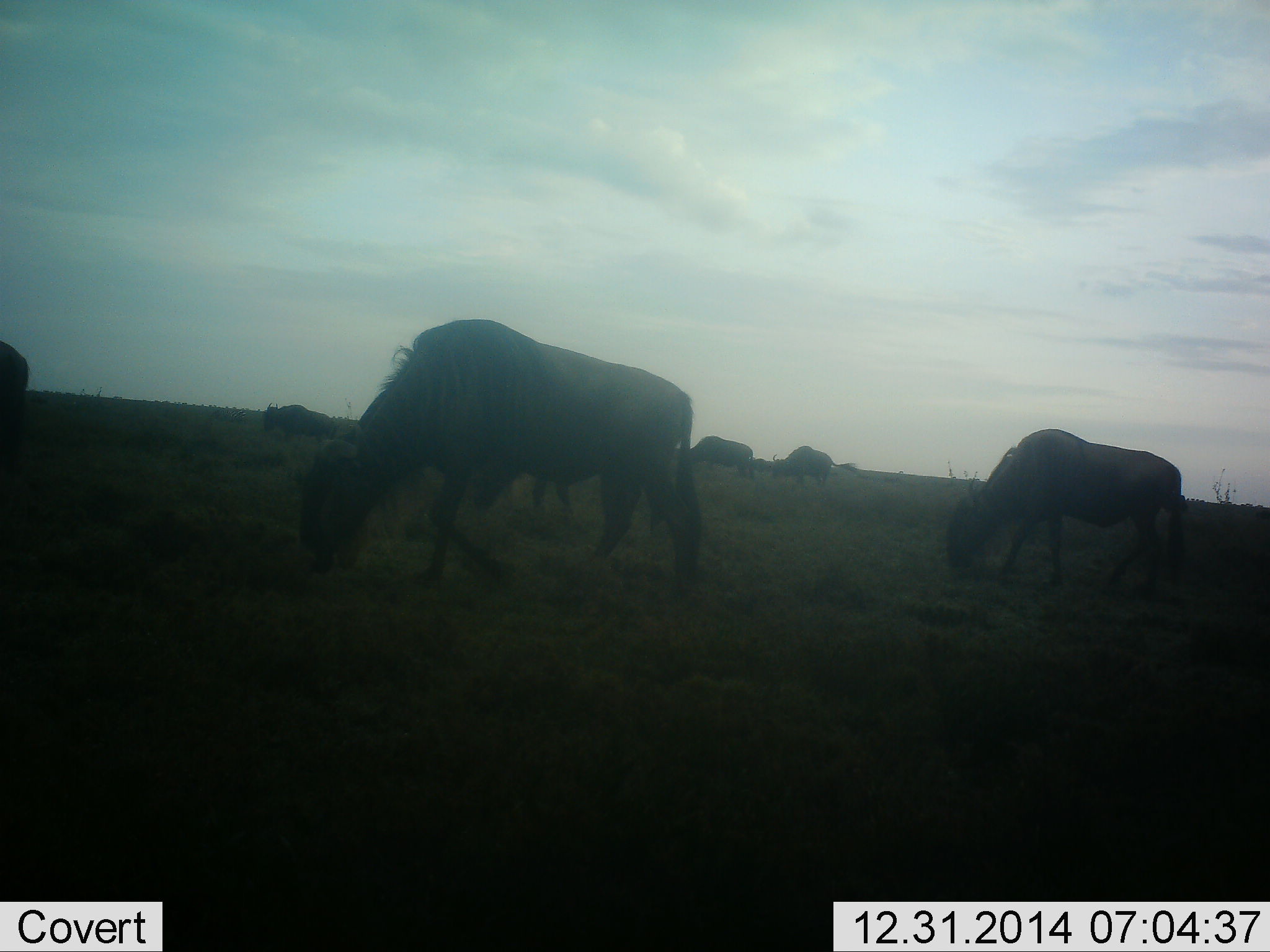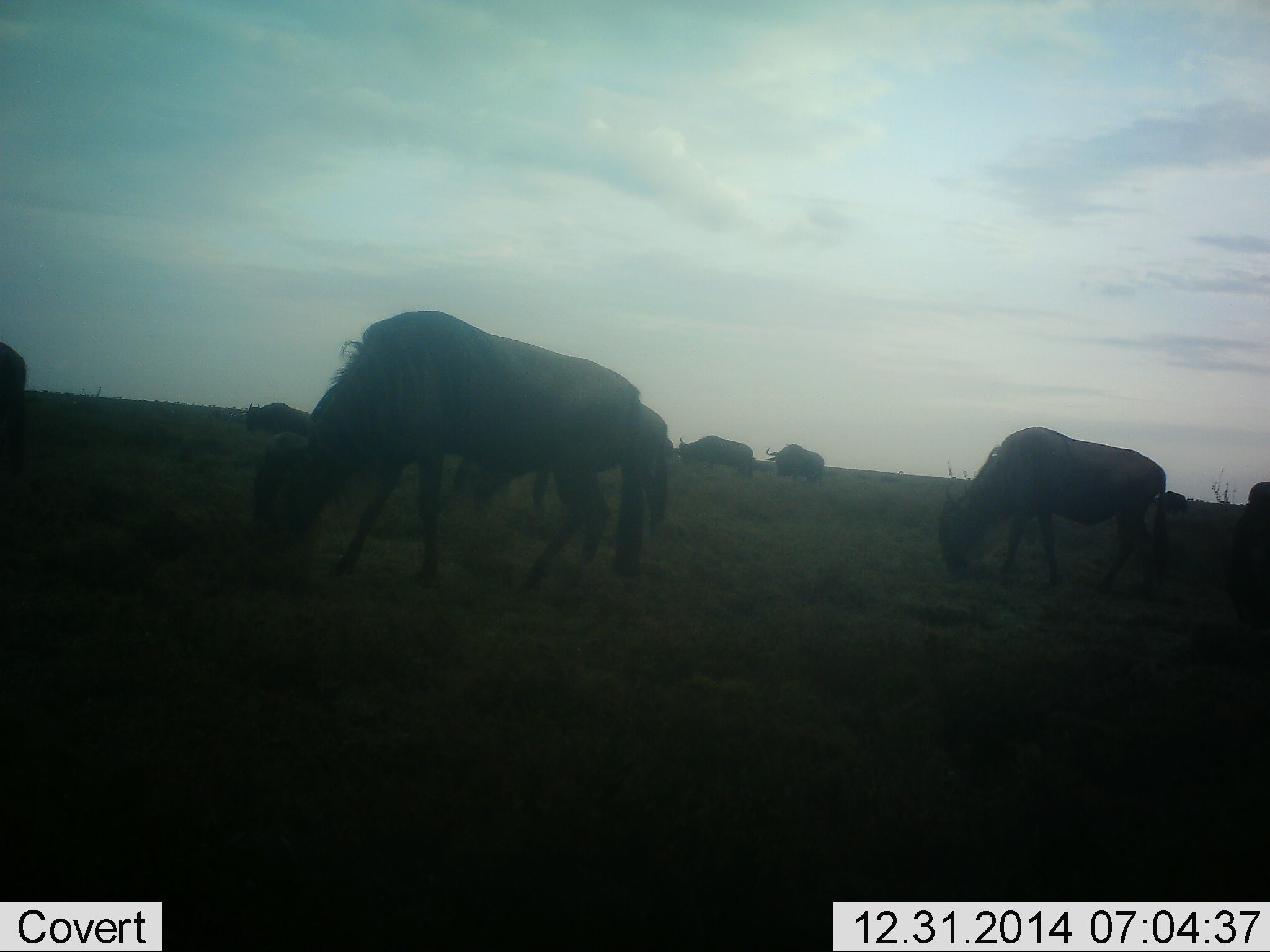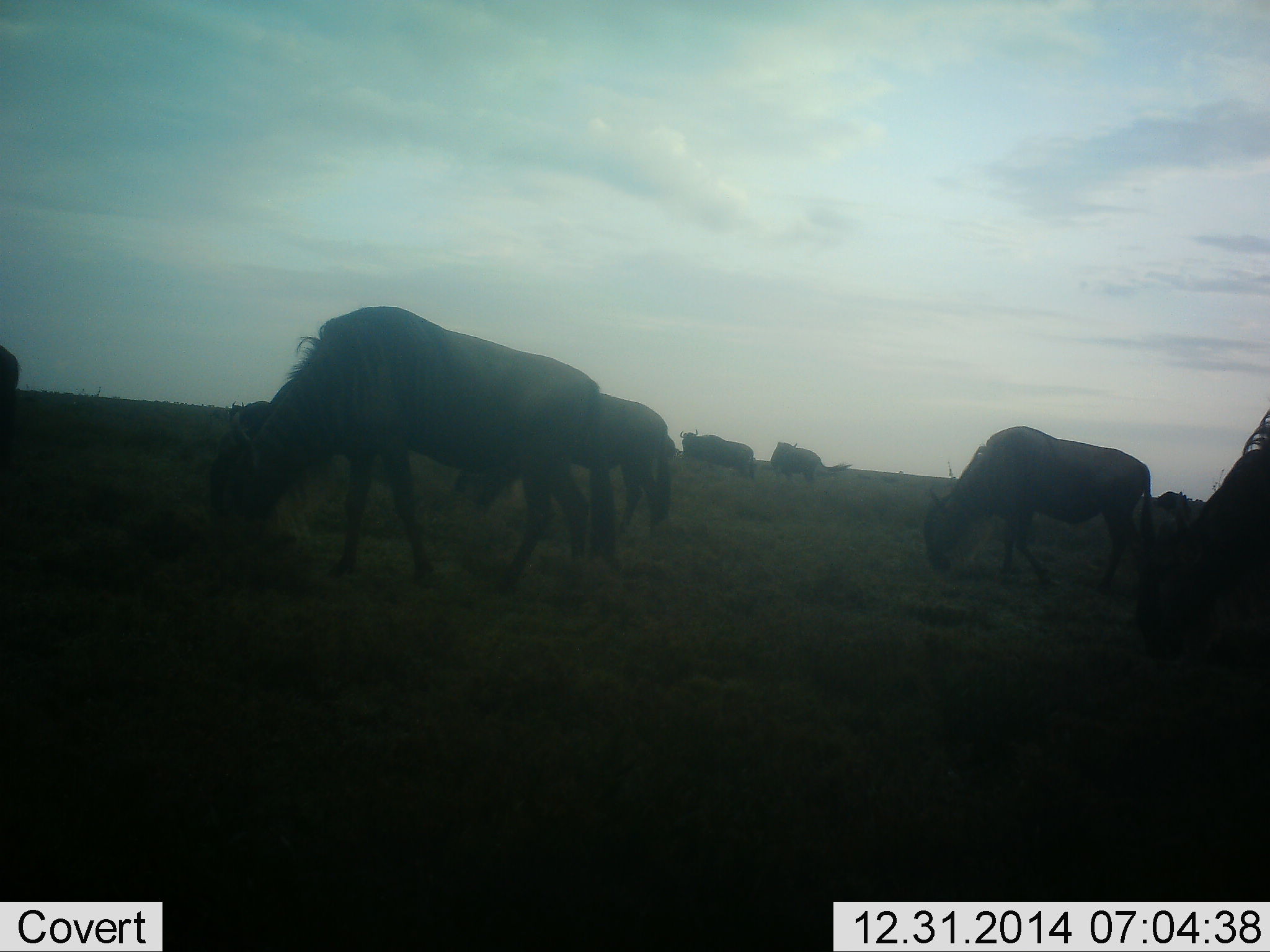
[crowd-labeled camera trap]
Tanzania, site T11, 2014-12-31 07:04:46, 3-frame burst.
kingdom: Animalia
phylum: Chordata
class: Mammalia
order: Artiodactyla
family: Bovidae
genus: Connochaetes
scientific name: Connochaetes taurinus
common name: blue wildebeest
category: wildebeest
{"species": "wildebeest (blue wildebeest) (Connochaetes taurinus)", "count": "11-50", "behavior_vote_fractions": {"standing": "20%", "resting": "0%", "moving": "50%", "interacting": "0%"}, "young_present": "0%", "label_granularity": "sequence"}